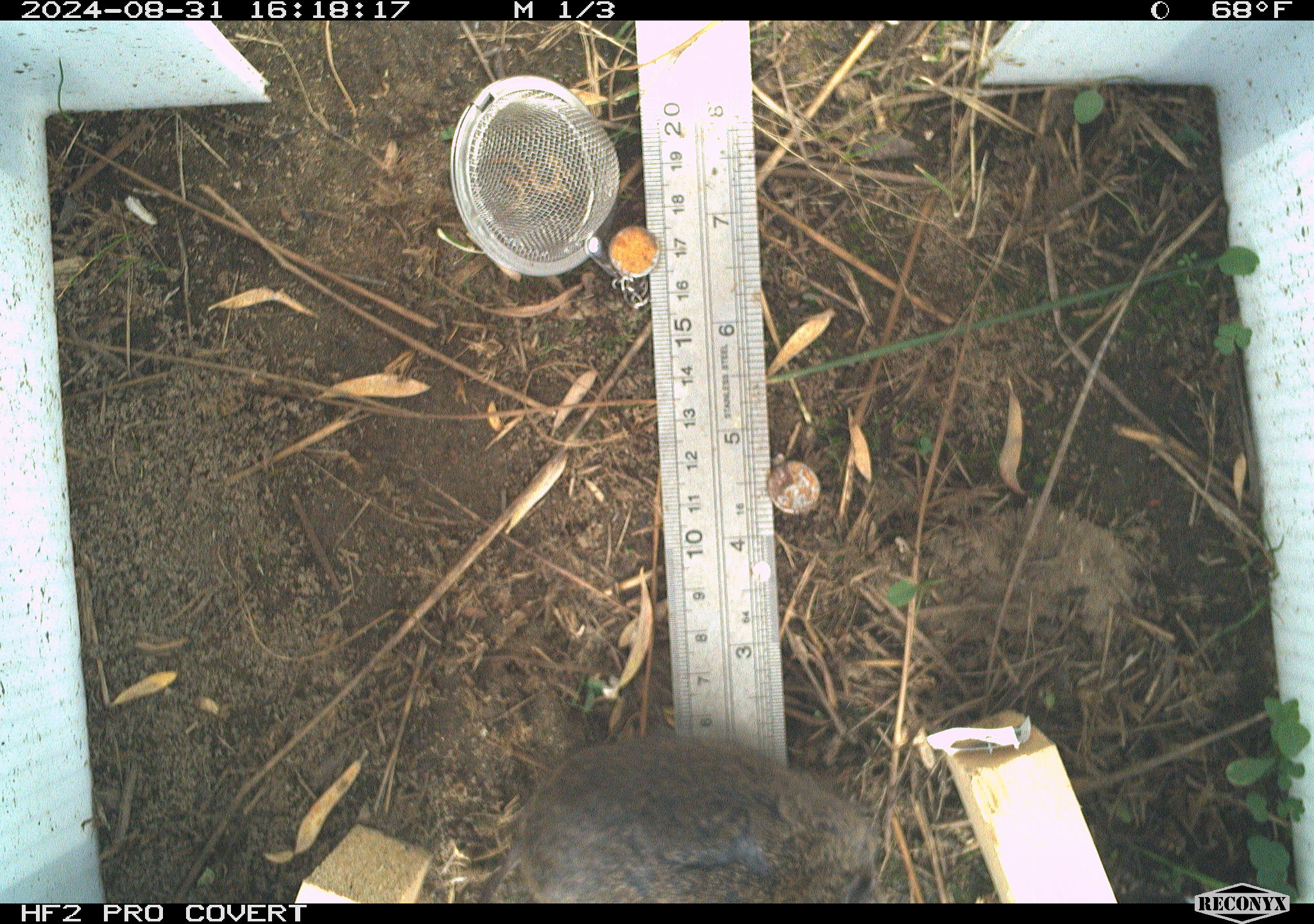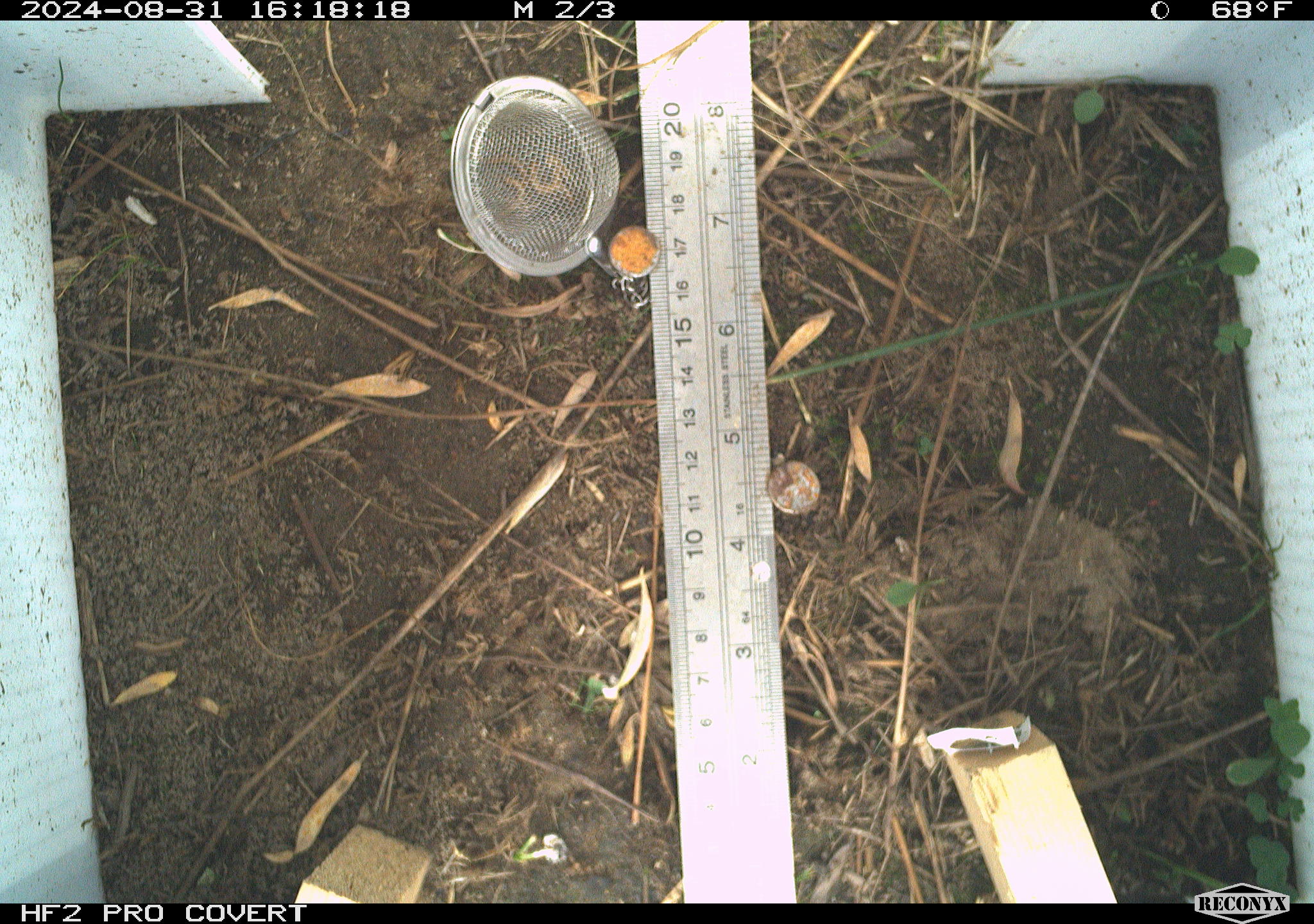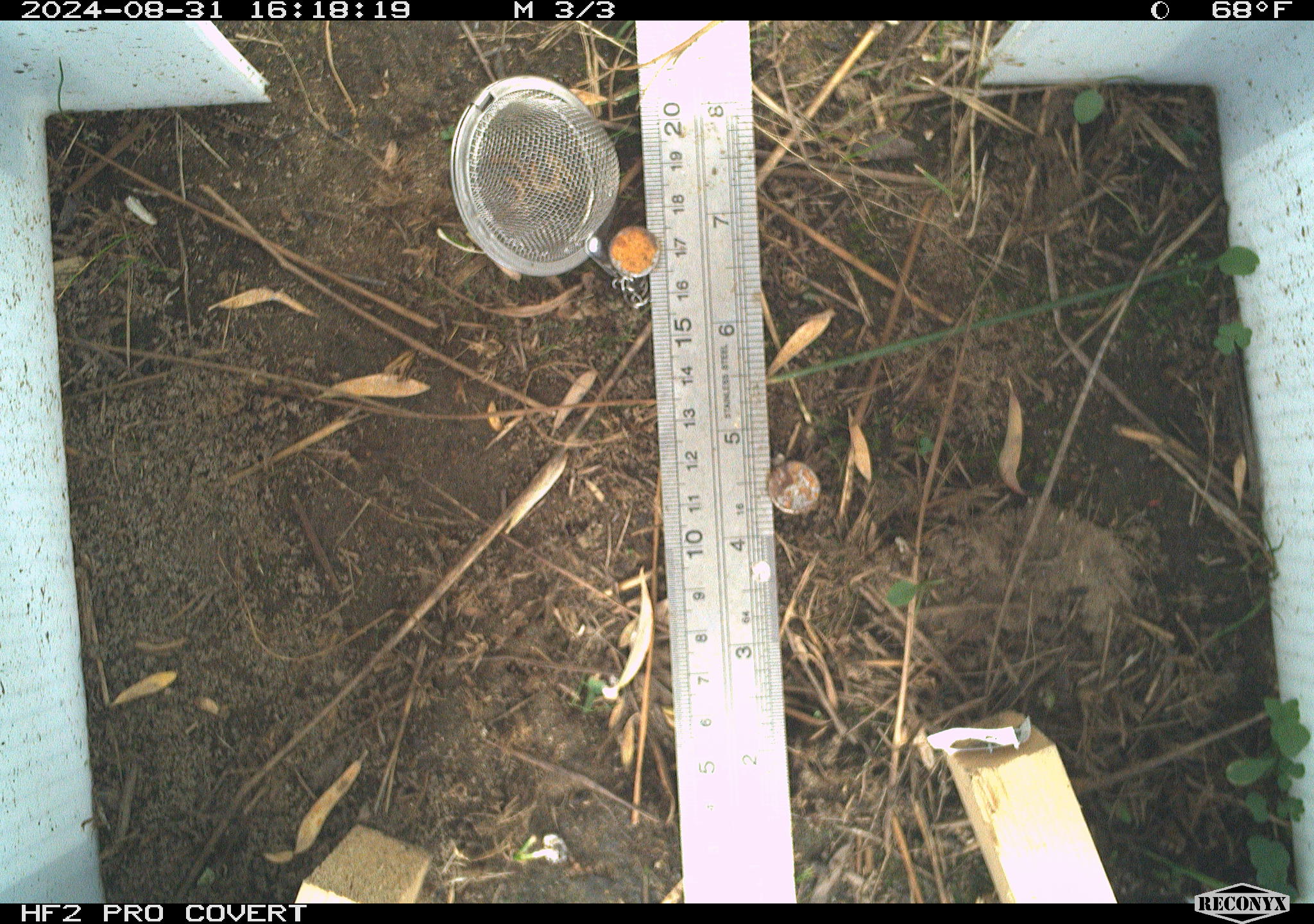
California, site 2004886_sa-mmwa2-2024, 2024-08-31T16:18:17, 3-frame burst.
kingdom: Animalia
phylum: Chordata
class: Mammalia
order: Rodentia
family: Cricetidae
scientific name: Arvicolinae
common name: voles, lemmings, and muskrats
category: arvicolinae subfamily